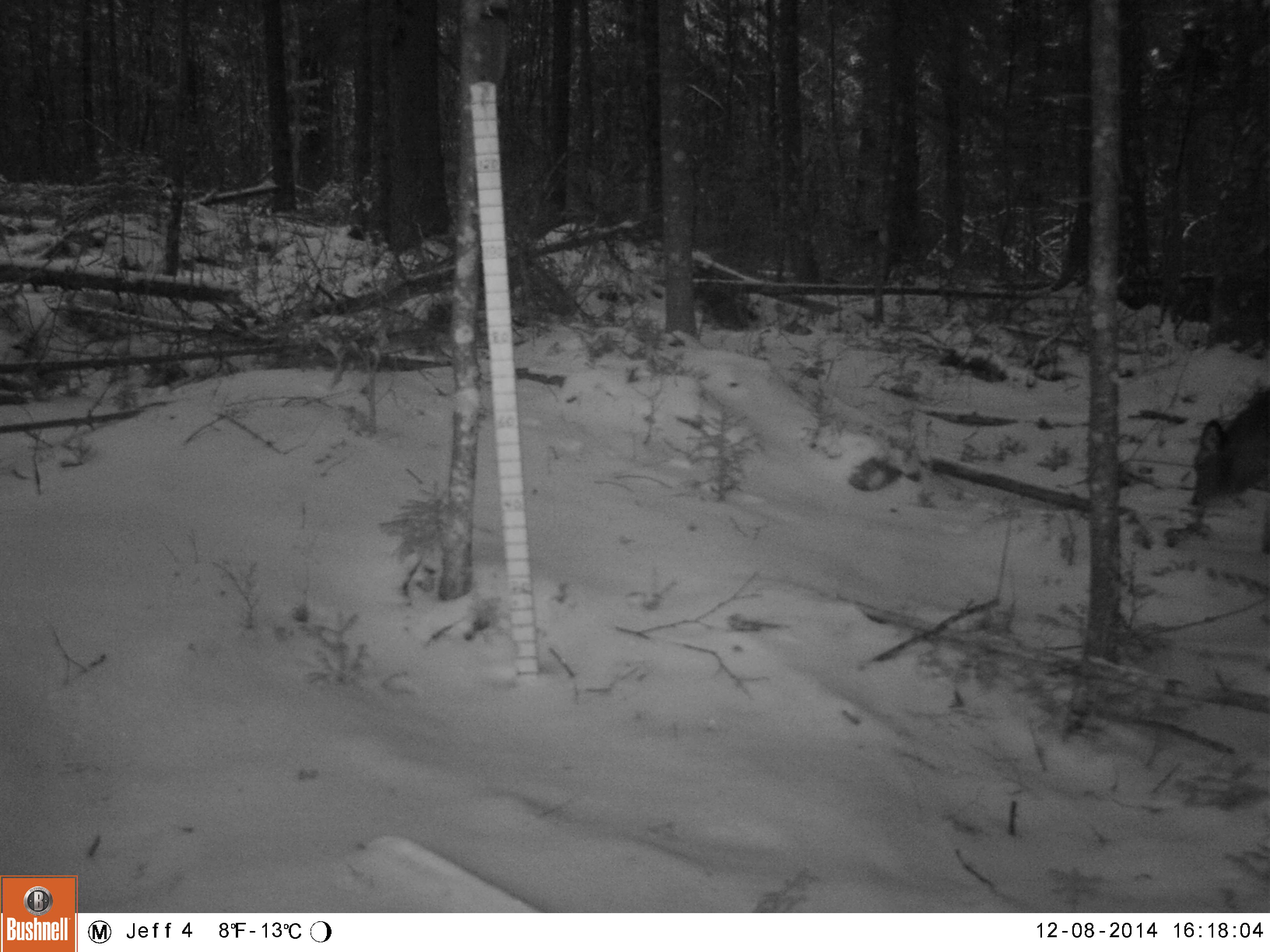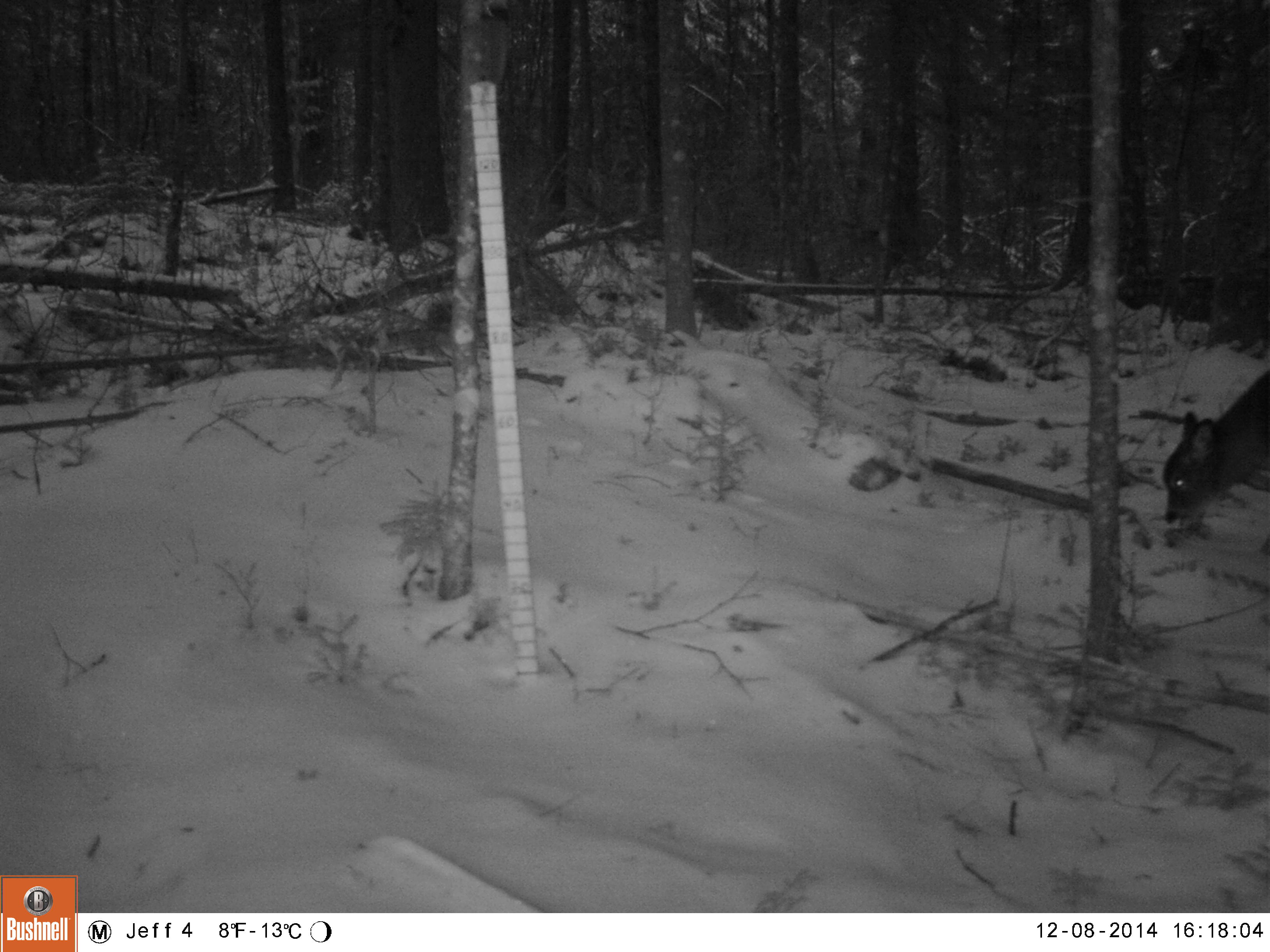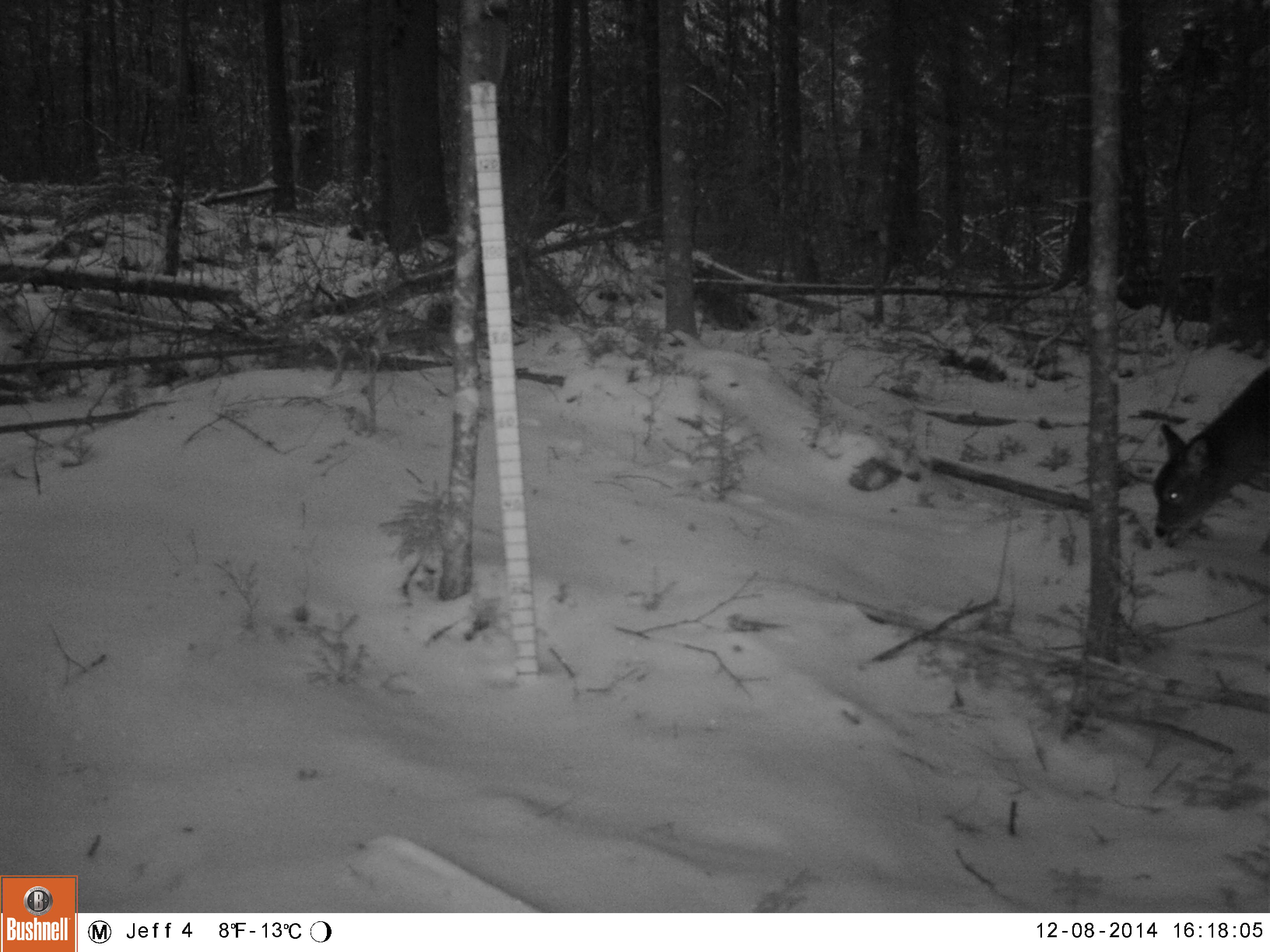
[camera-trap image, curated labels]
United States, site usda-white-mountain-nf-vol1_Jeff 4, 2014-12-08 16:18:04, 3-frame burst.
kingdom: Animalia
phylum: Chordata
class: Mammalia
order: Artiodactyla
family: Cervidae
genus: Odocoileus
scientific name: Odocoileus virginianus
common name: white-tailed deer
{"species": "white-tailed deer (Odocoileus virginianus)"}